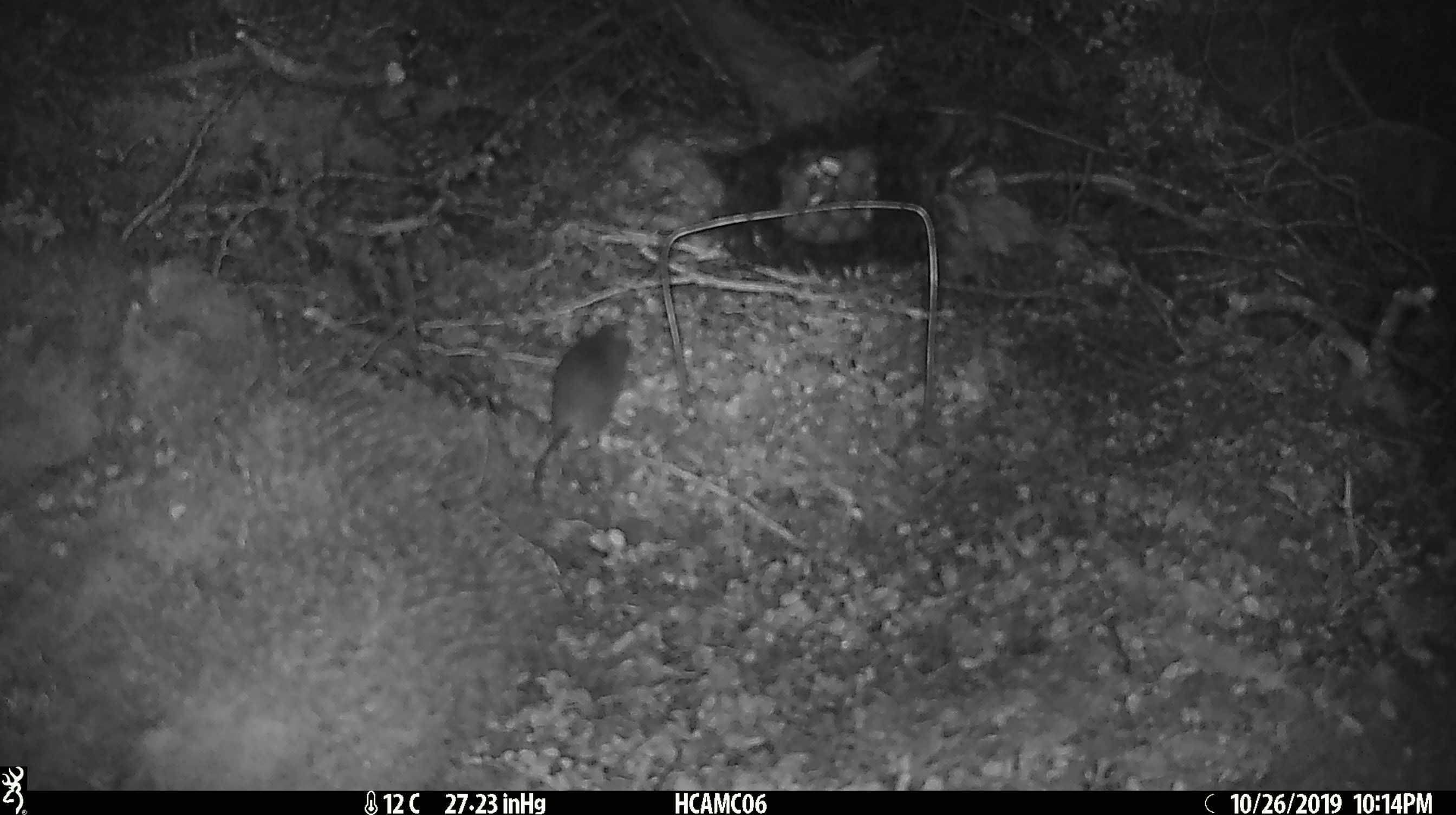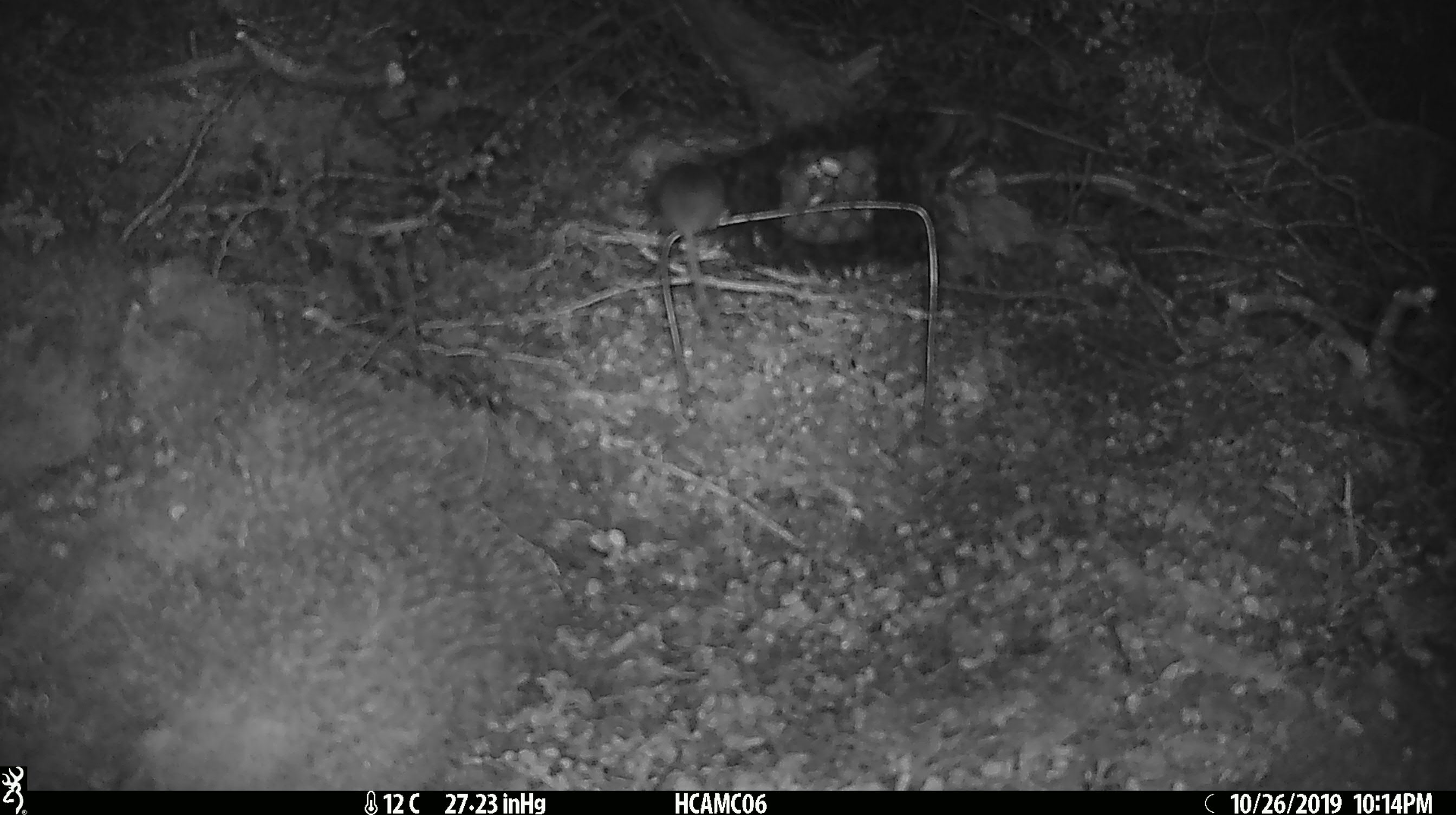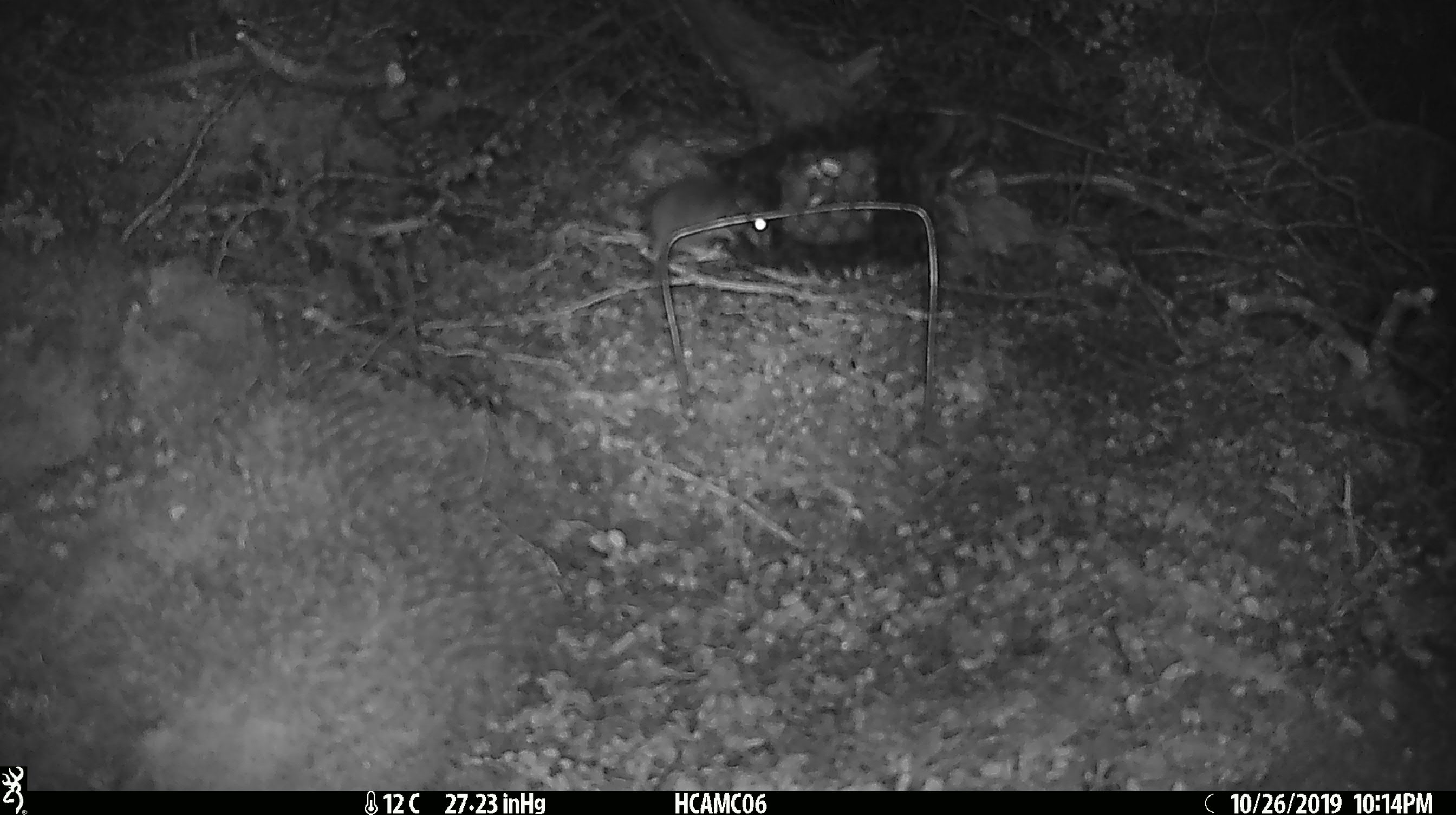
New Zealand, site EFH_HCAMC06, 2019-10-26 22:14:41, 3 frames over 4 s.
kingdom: Animalia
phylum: Chordata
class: Mammalia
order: Rodentia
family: Muridae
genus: Mus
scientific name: Mus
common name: mouse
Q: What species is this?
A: Mouse (Mus).